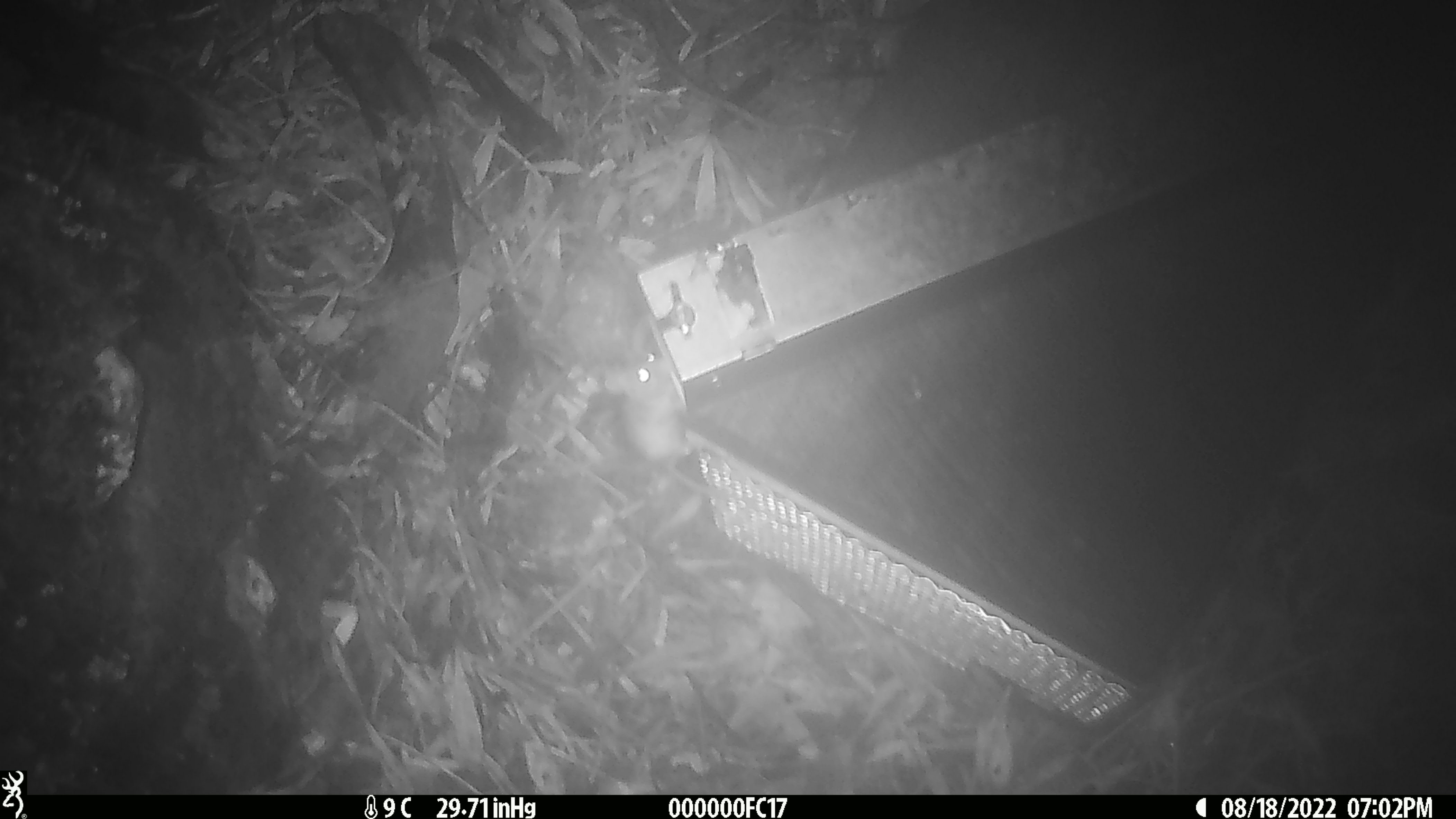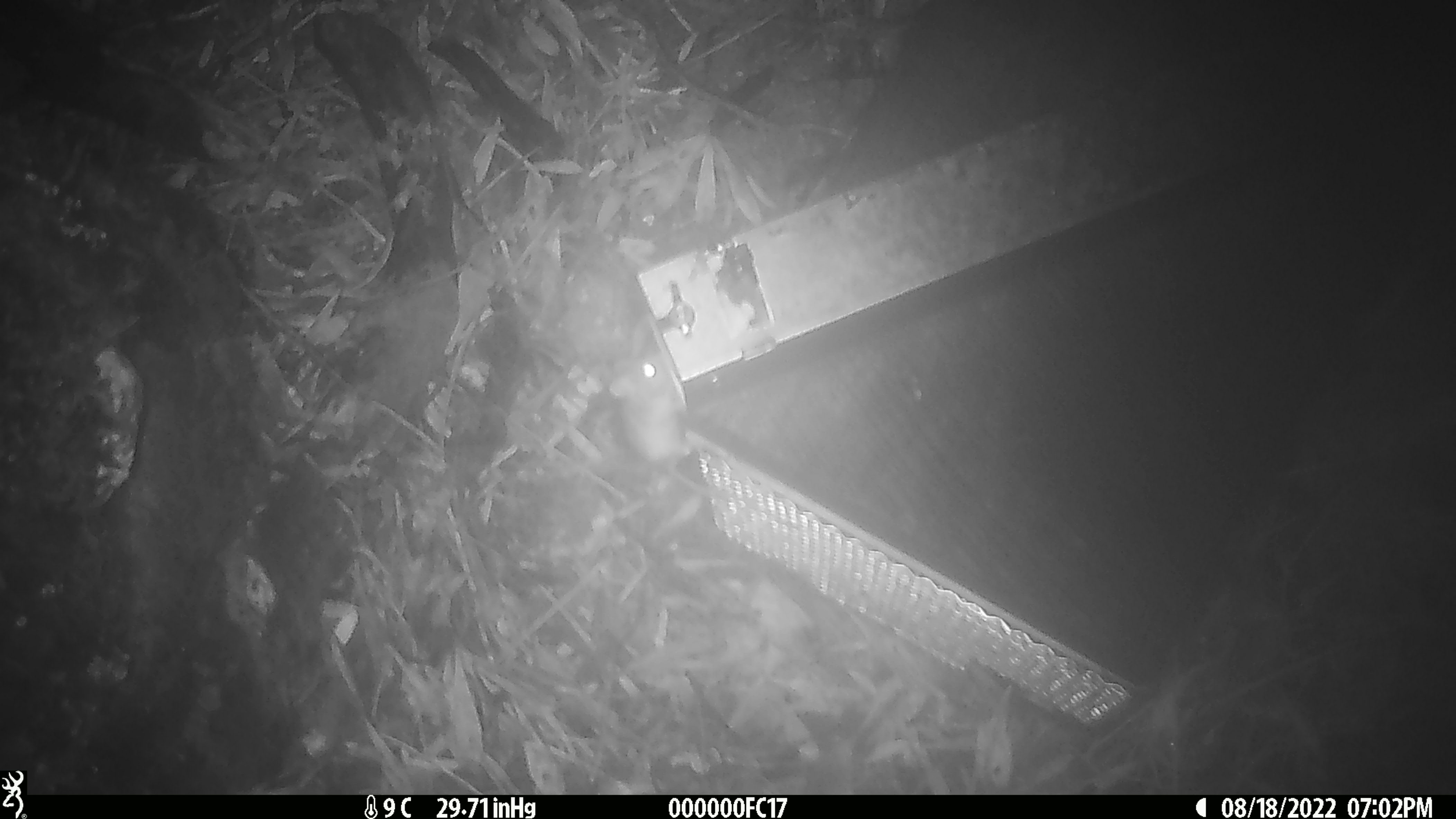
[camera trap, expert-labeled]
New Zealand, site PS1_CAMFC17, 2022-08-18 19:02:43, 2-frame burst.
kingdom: Animalia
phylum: Chordata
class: Mammalia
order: Rodentia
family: Muridae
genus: Mus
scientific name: Mus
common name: mouse